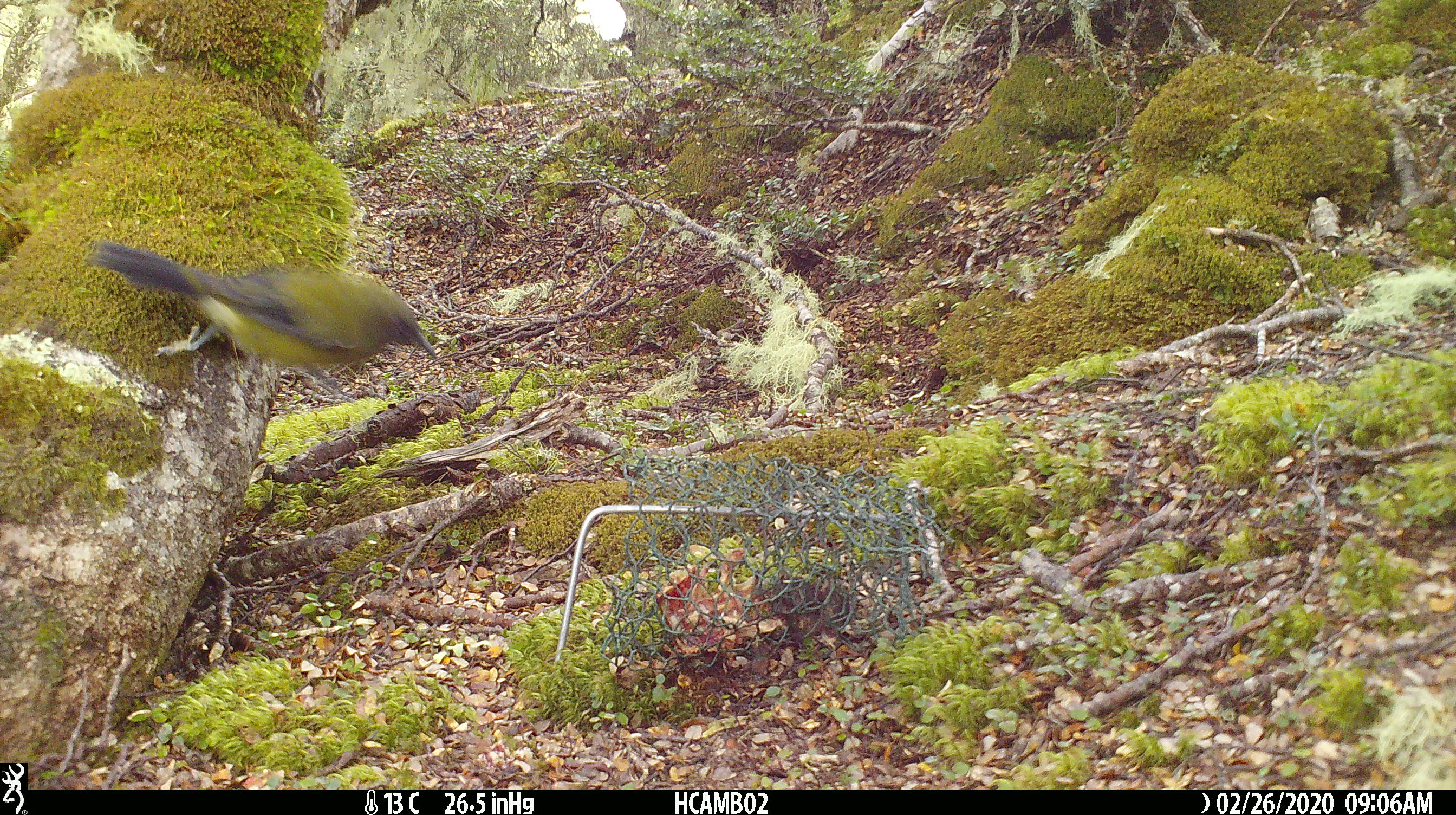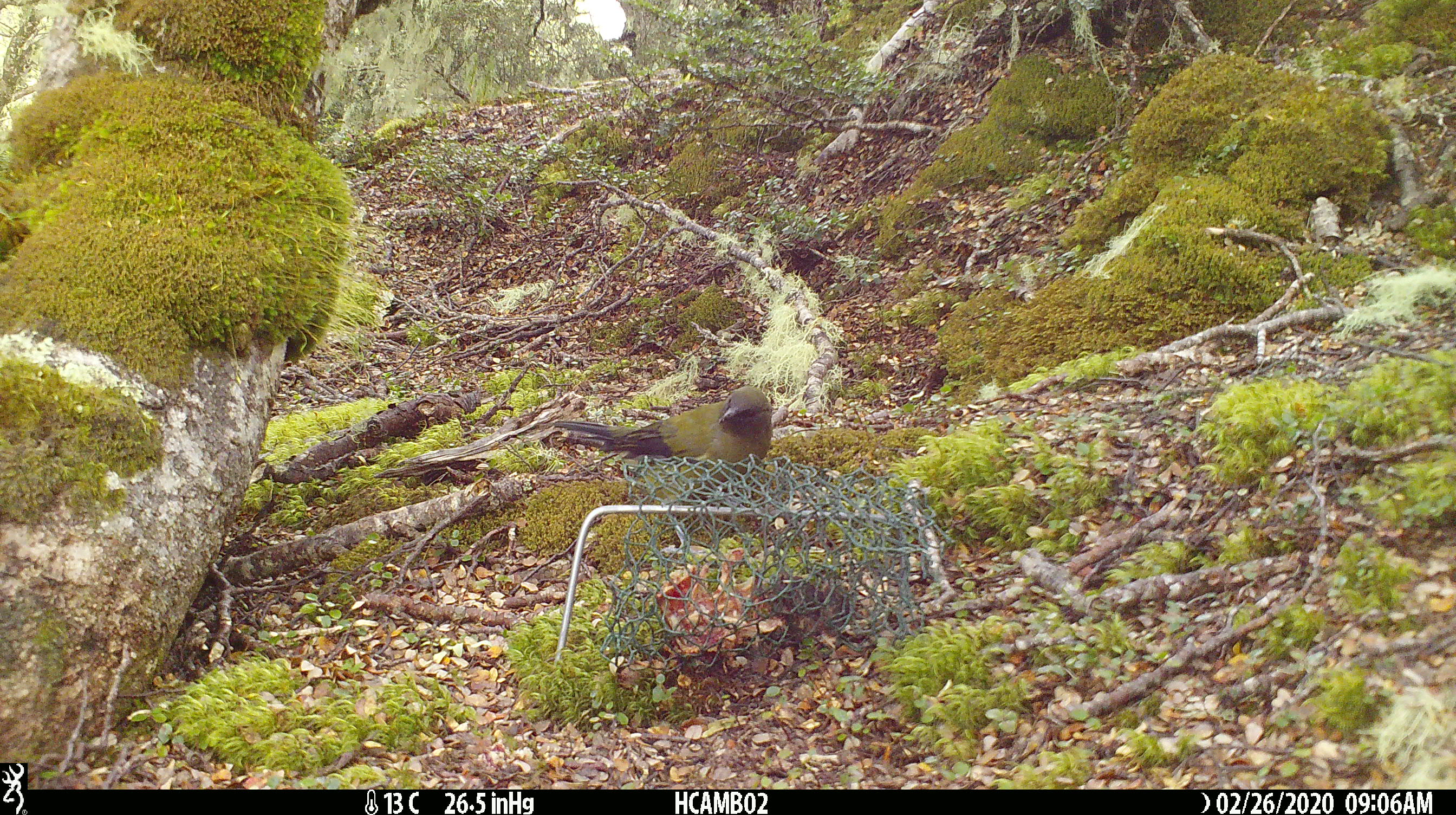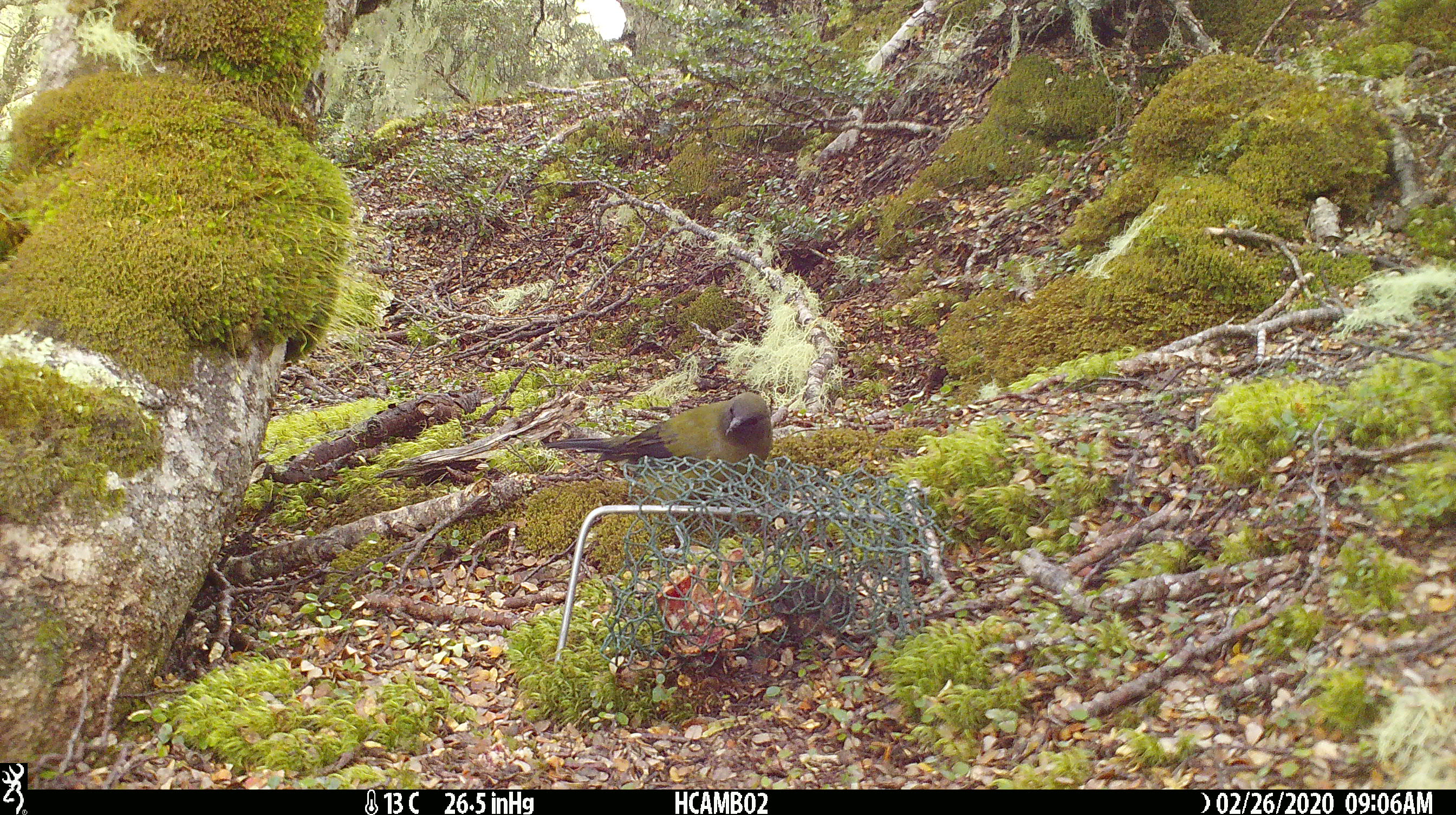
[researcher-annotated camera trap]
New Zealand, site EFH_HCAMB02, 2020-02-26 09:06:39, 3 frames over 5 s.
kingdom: Animalia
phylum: Chordata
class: Aves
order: Passeriformes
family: Meliphagidae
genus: Anthornis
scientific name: Anthornis melanura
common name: new zealand bellbird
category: bellbird